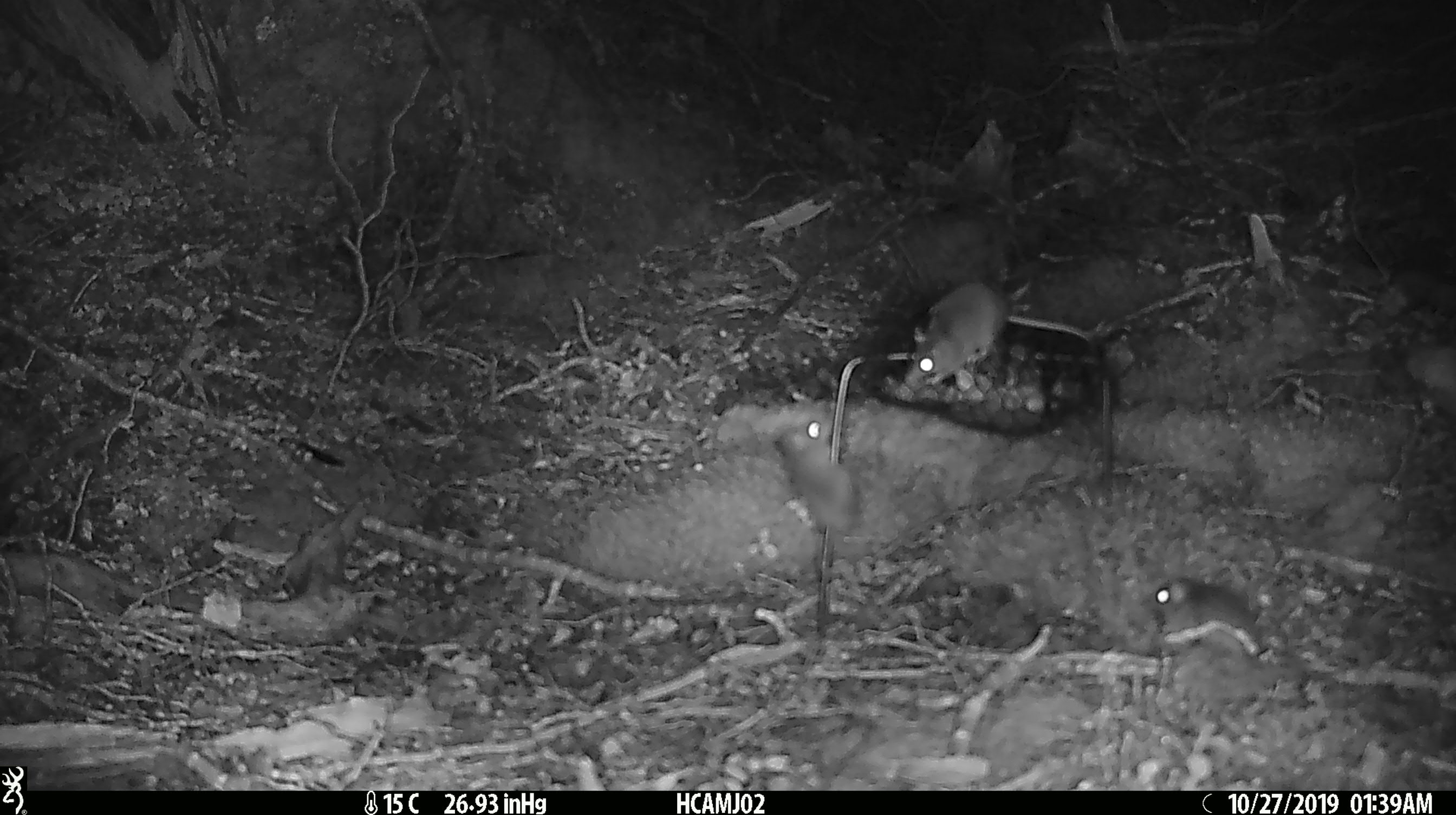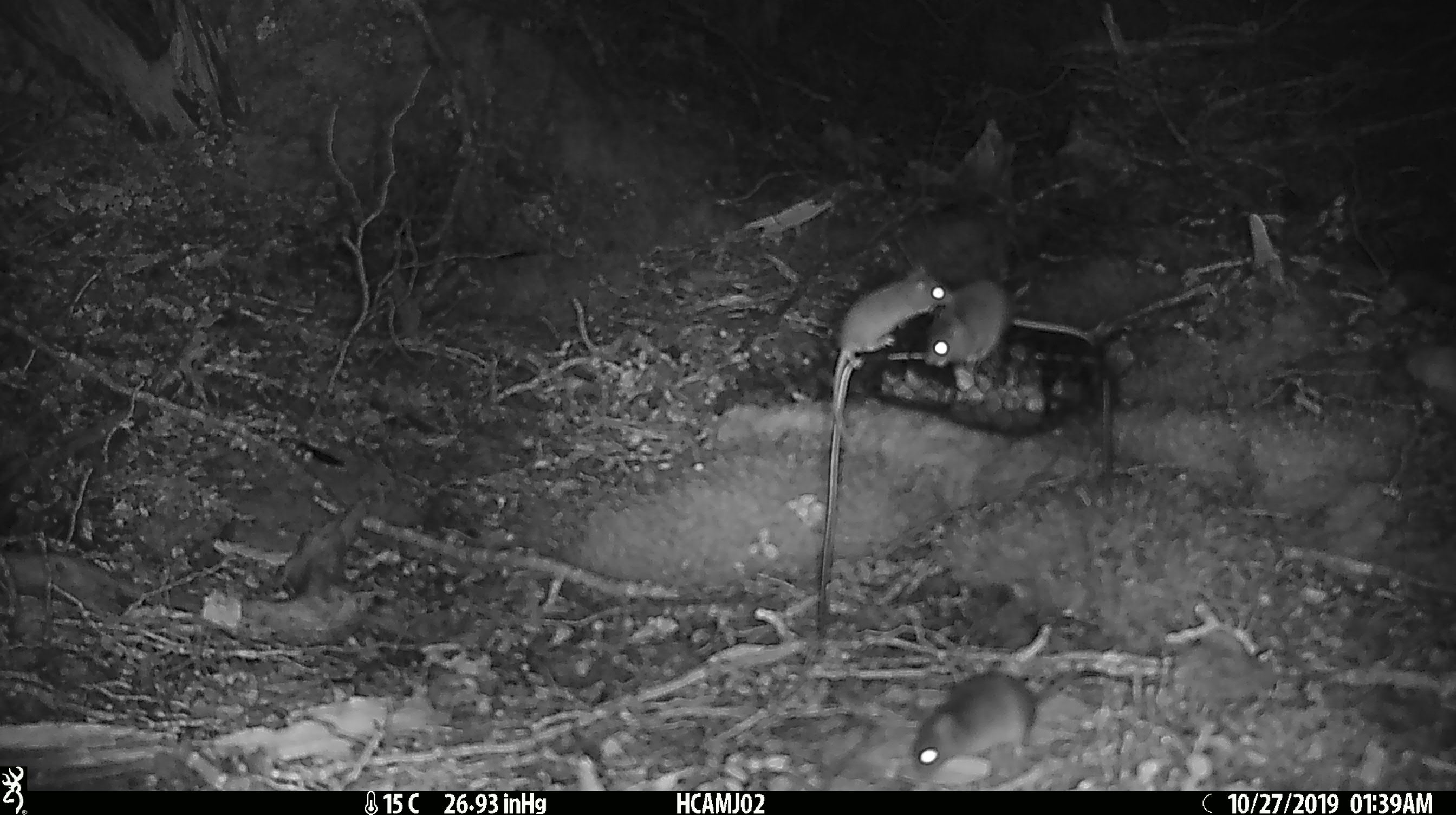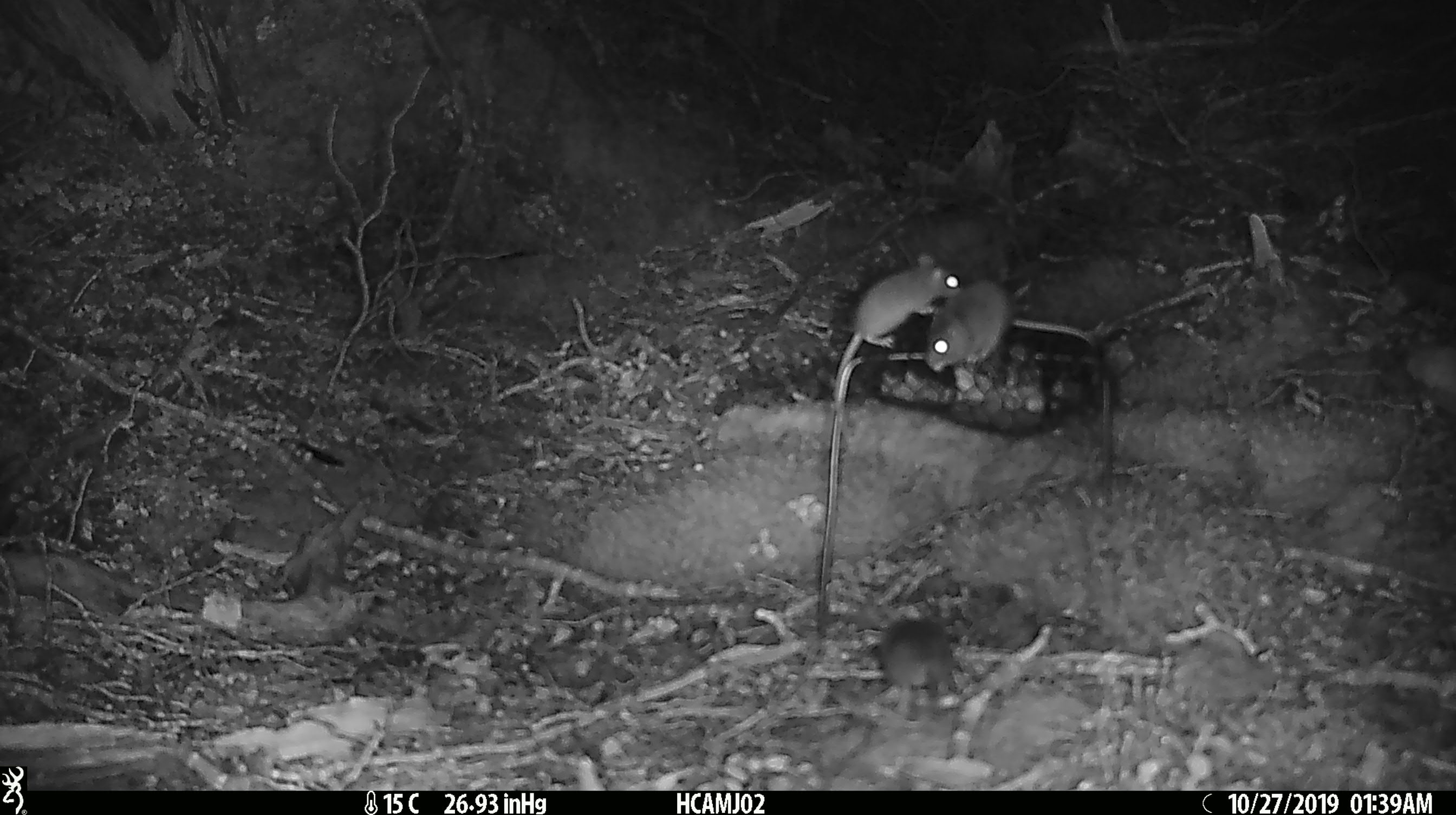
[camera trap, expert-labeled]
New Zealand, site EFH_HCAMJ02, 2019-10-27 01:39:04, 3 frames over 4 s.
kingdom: Animalia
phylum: Chordata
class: Mammalia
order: Rodentia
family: Muridae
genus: Mus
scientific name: Mus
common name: mouse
Mouse (Mus).